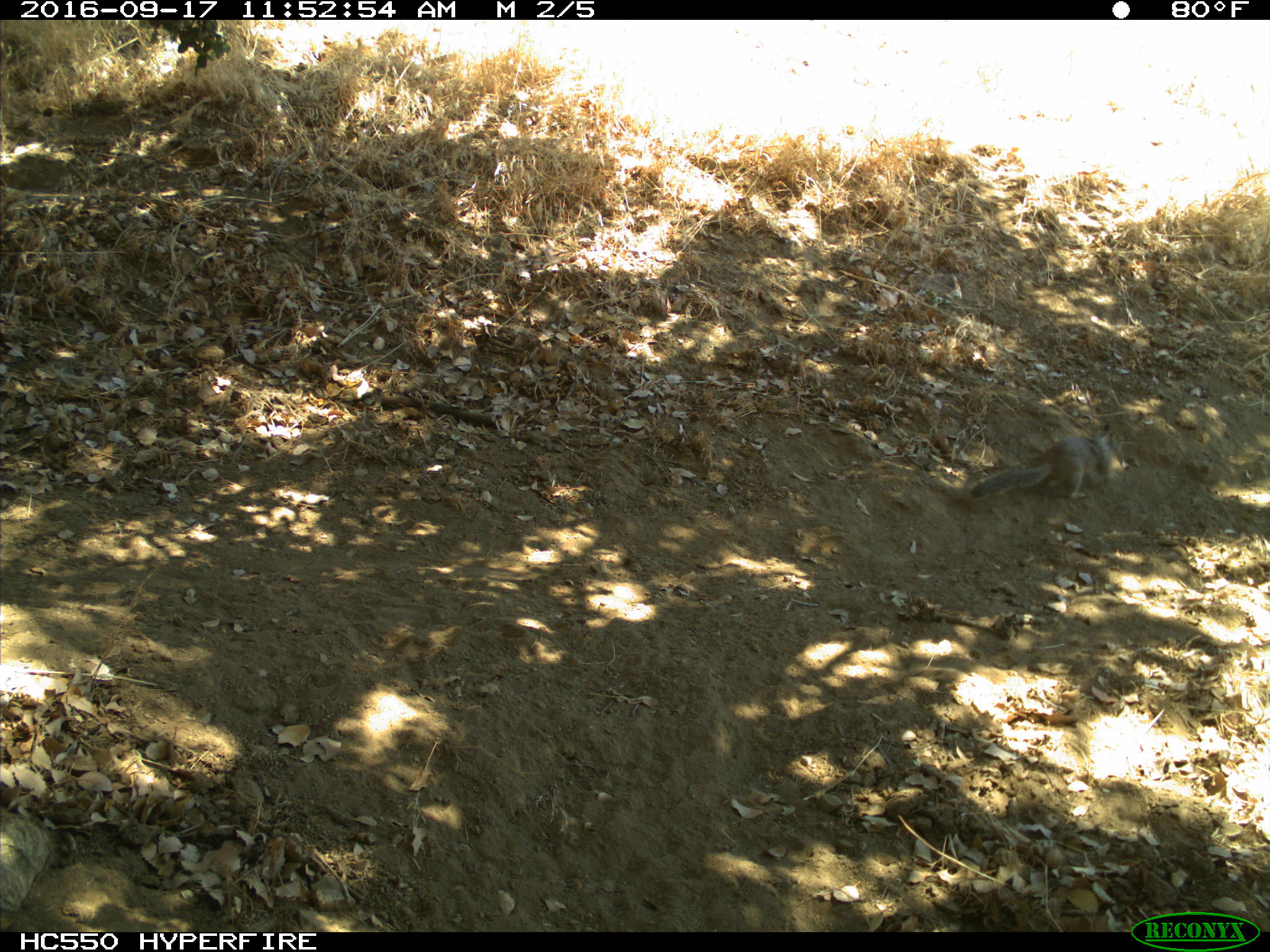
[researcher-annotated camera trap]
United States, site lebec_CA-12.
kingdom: Animalia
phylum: Chordata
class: Mammalia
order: Rodentia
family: Sciuridae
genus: Otospermophilus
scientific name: Otospermophilus beecheyi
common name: california ground squirrel